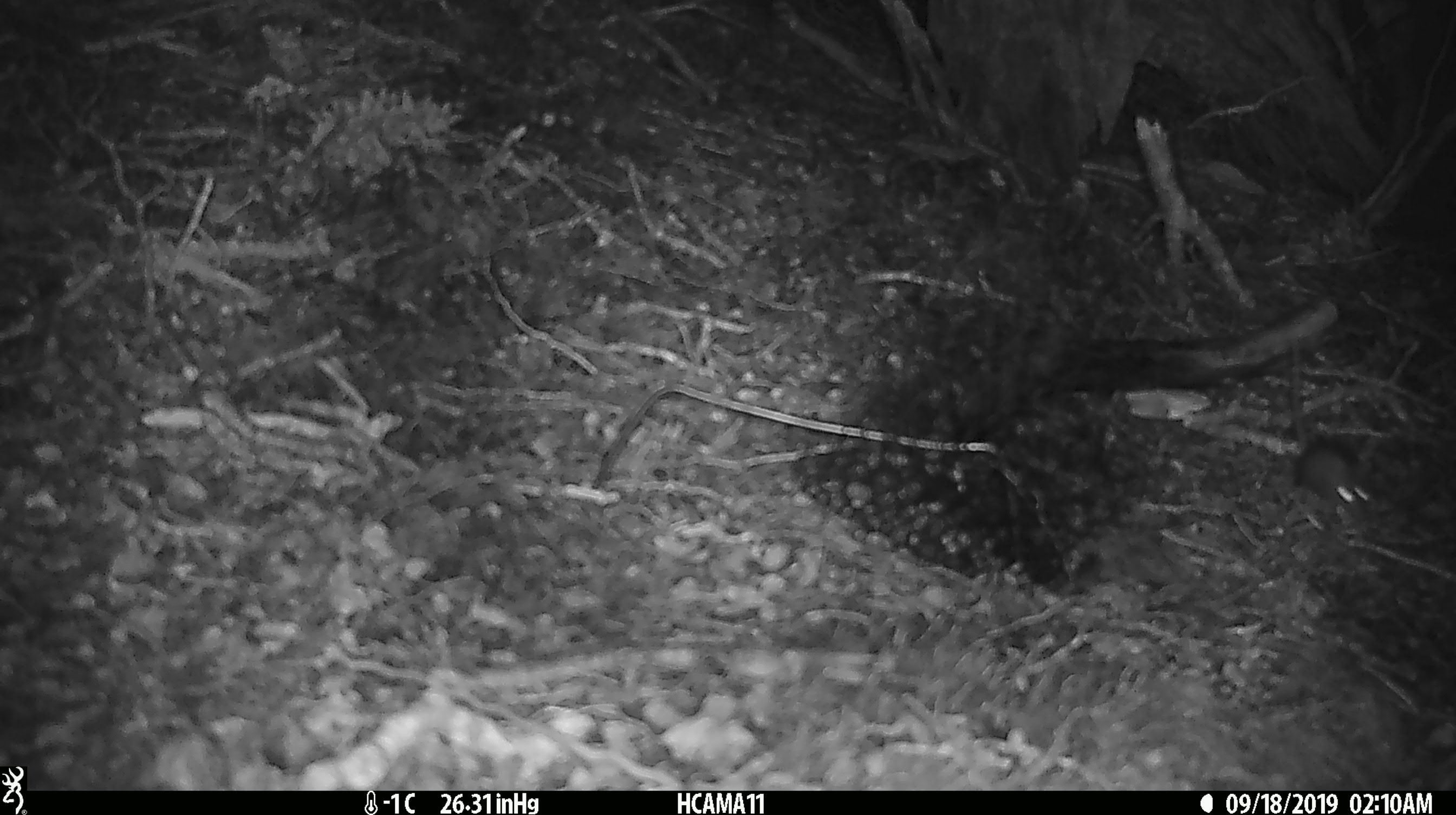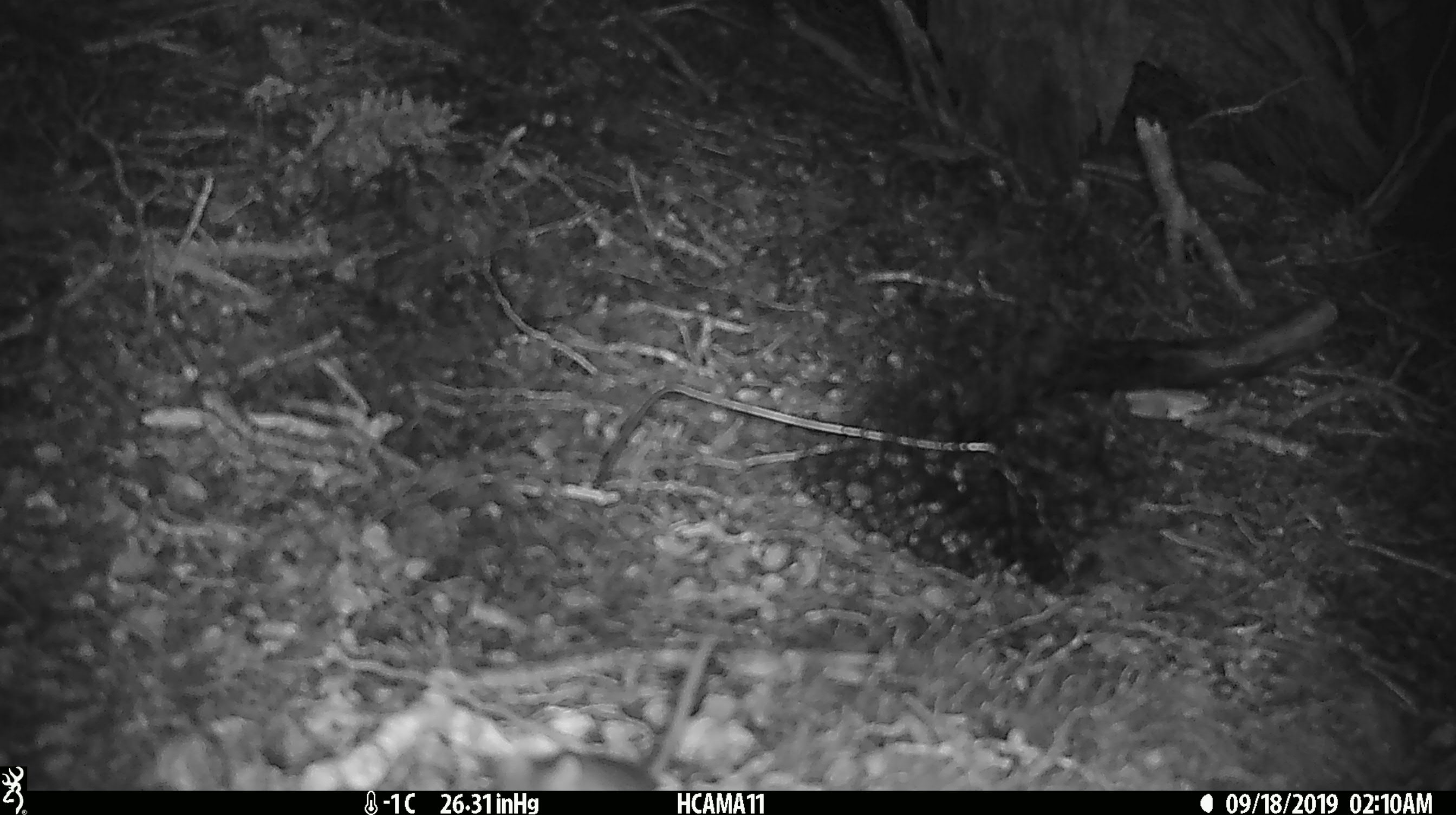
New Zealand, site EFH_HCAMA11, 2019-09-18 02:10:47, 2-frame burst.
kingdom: Animalia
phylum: Chordata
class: Mammalia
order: Rodentia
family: Muridae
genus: Mus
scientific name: Mus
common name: mouse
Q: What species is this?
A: Mouse (Mus).